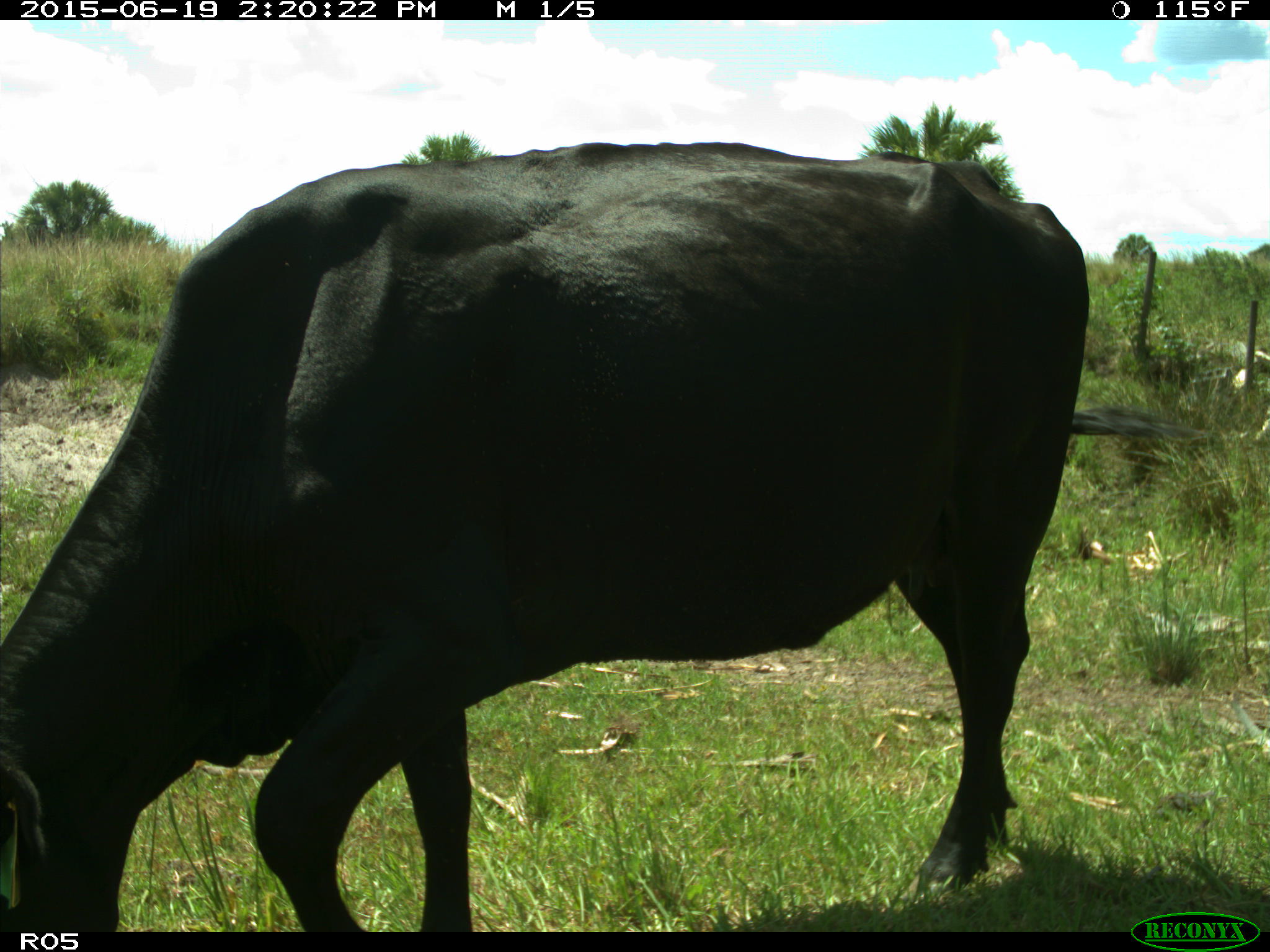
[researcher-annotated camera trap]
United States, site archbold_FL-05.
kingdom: Animalia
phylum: Chordata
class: Mammalia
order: Artiodactyla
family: Bovidae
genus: Bos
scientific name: Bos taurus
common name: domestic cow